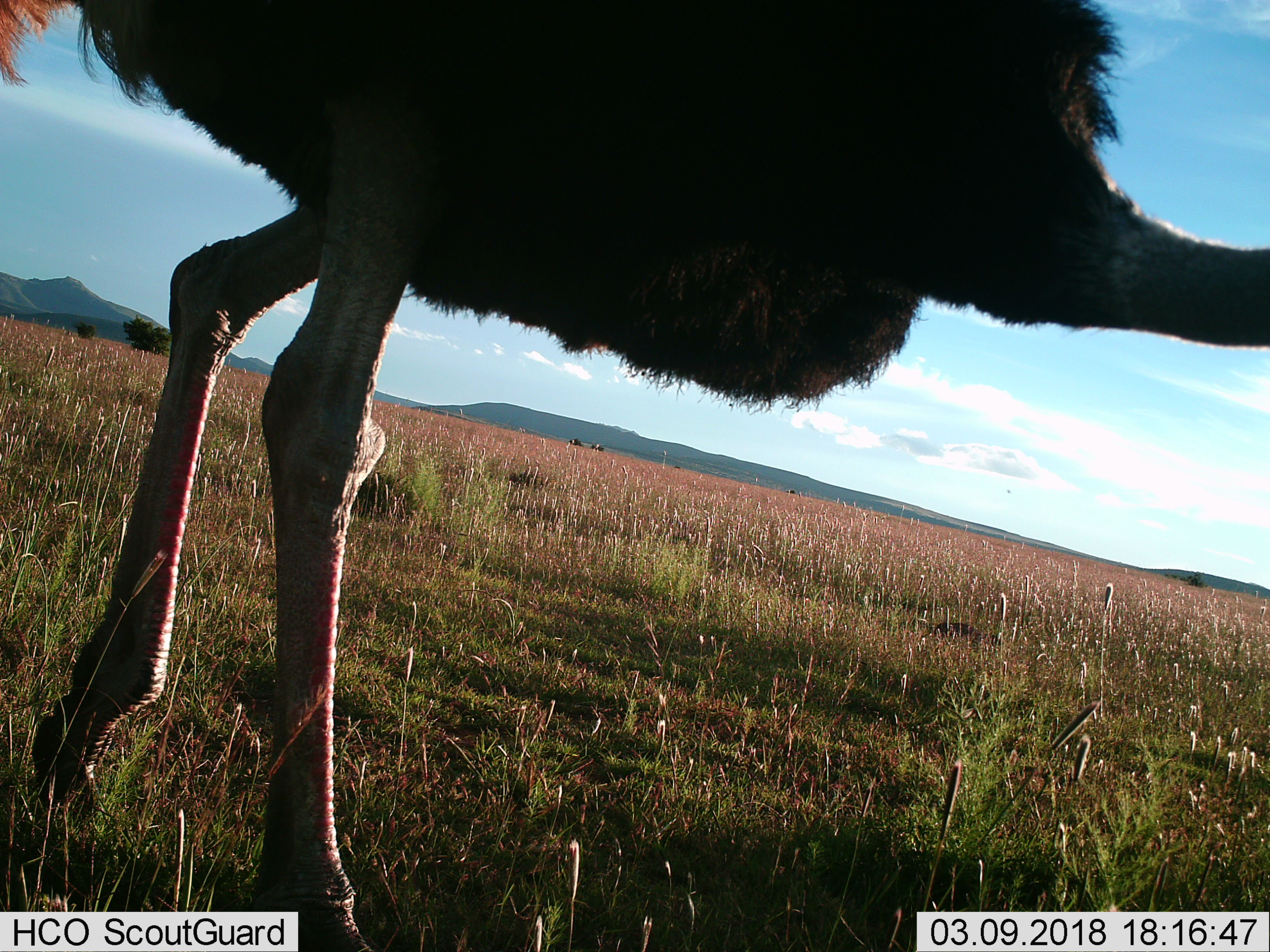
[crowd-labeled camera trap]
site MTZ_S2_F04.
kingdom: Animalia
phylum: Chordata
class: Aves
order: Struthioniformes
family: Struthionidae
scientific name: Struthionidae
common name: ostrich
Ostrich (Struthionidae), count 1. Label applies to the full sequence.